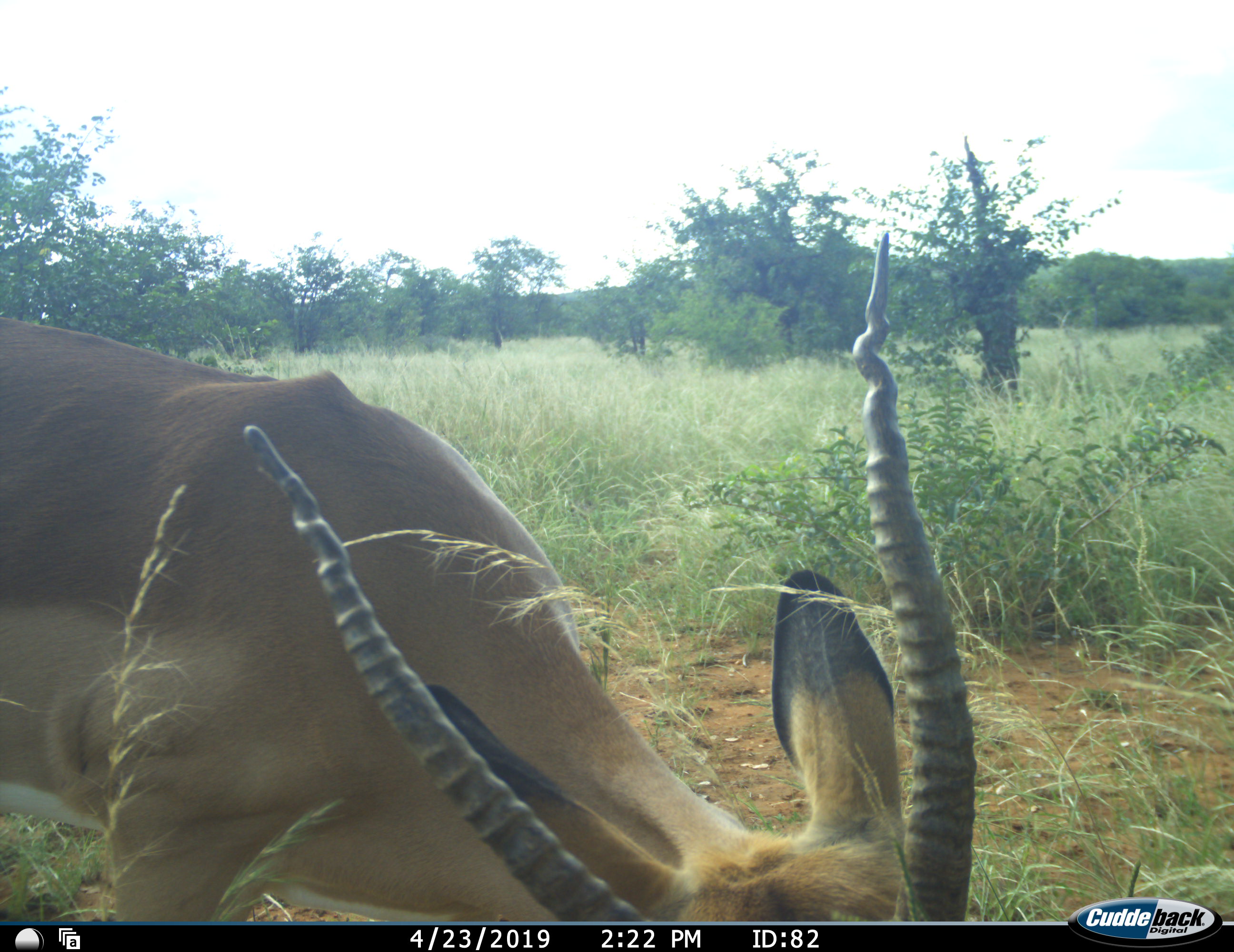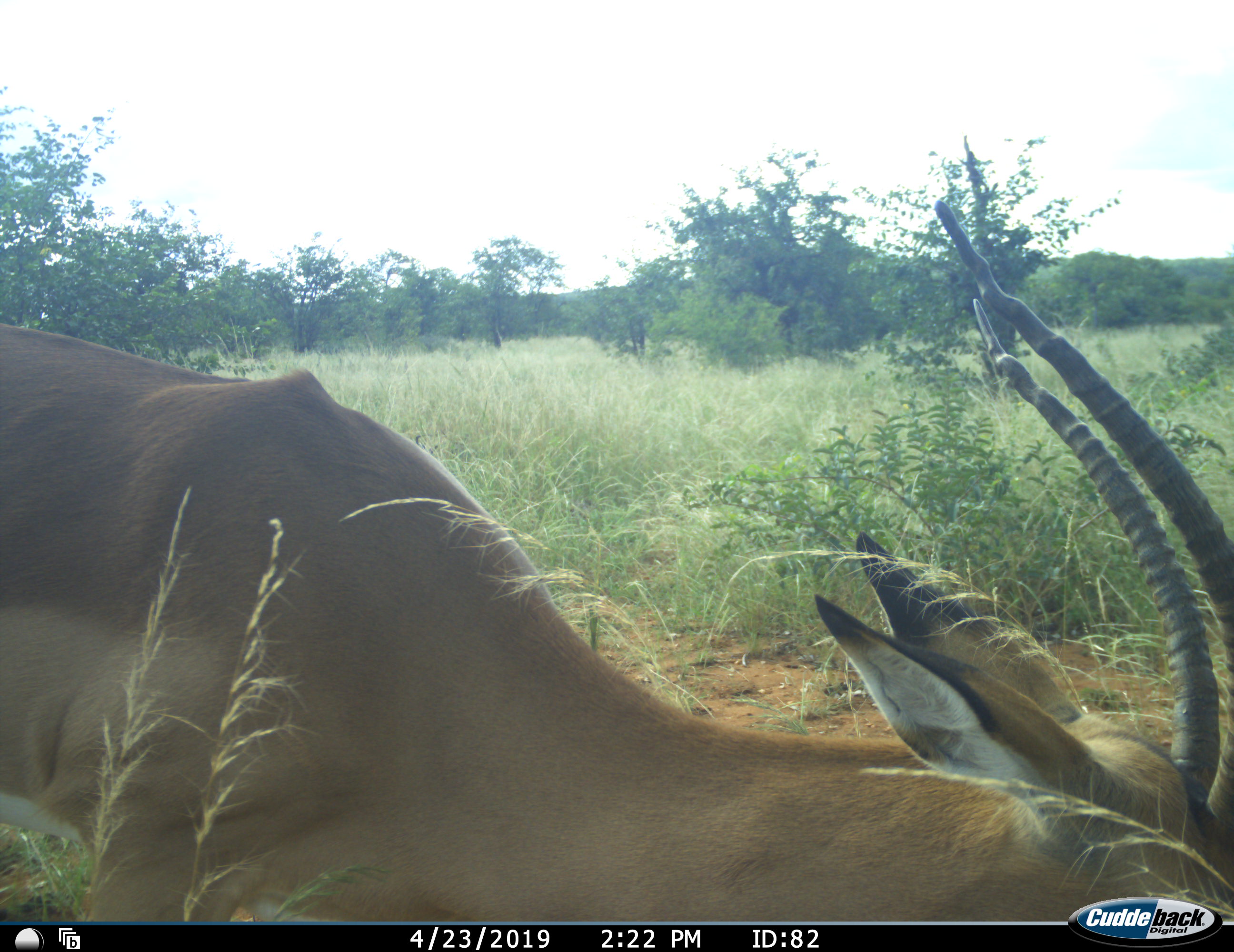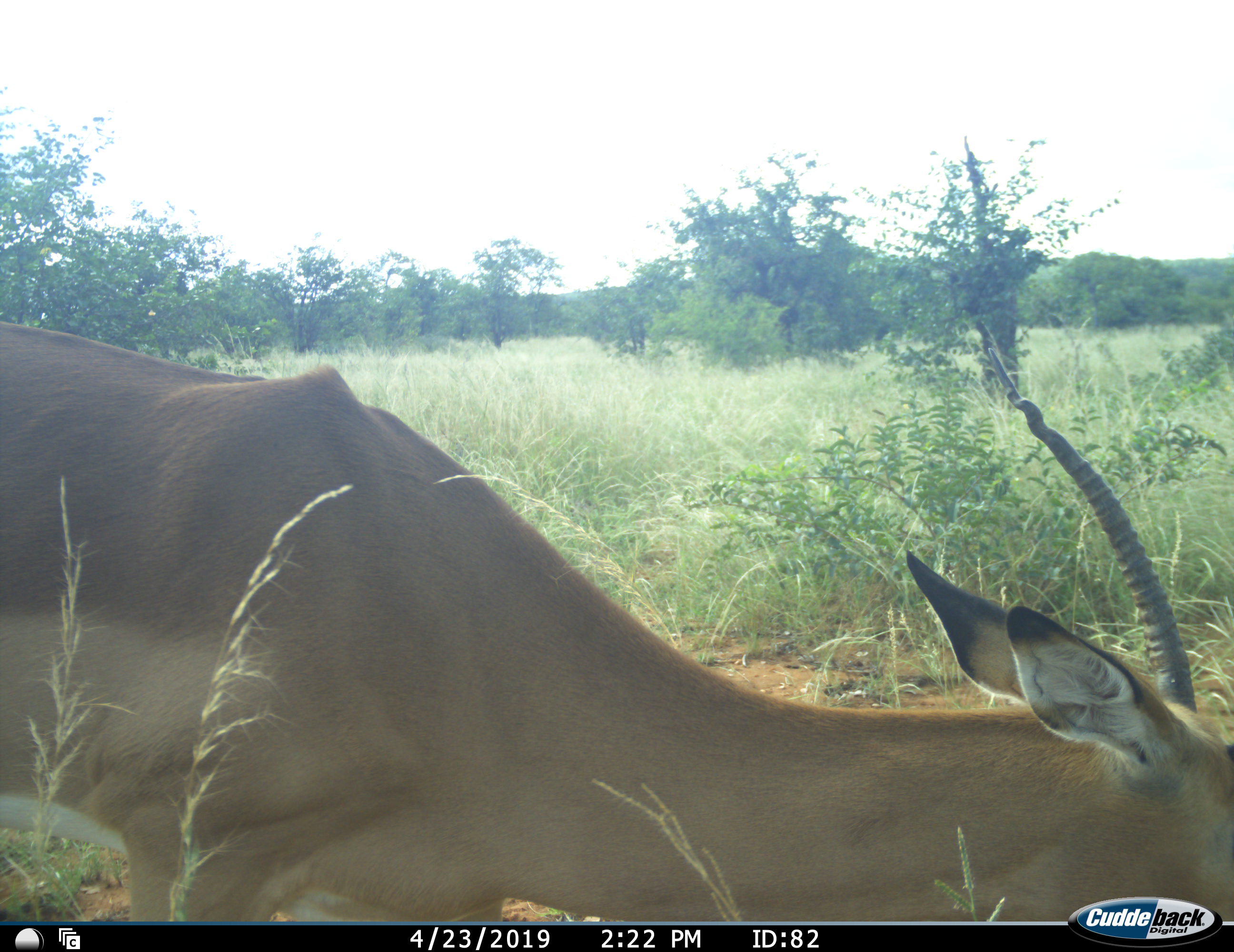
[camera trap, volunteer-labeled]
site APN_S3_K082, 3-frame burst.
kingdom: Animalia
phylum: Chordata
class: Mammalia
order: Artiodactyla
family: Bovidae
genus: Aepyceros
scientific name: Aepyceros melampus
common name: impala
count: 1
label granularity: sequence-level